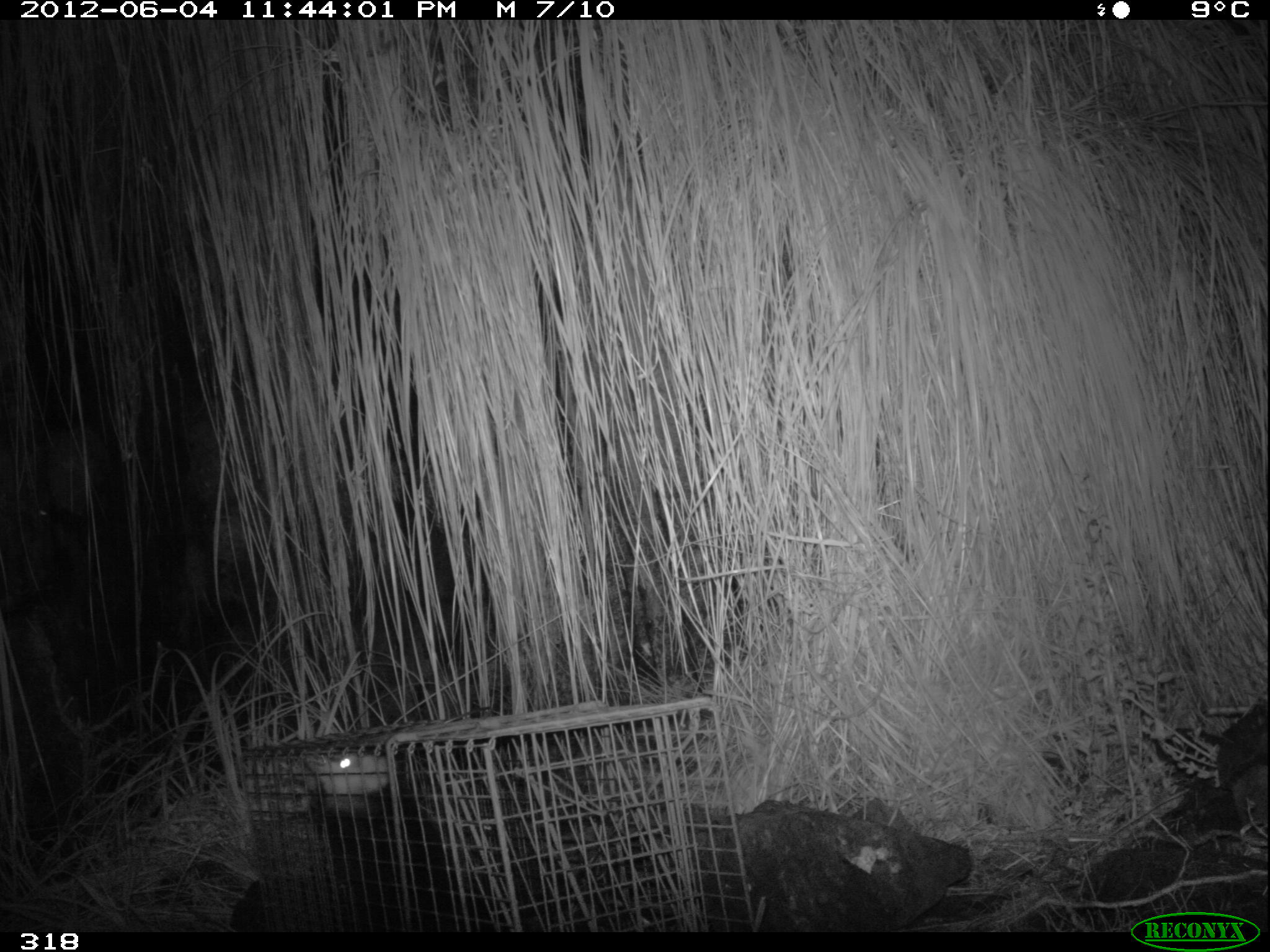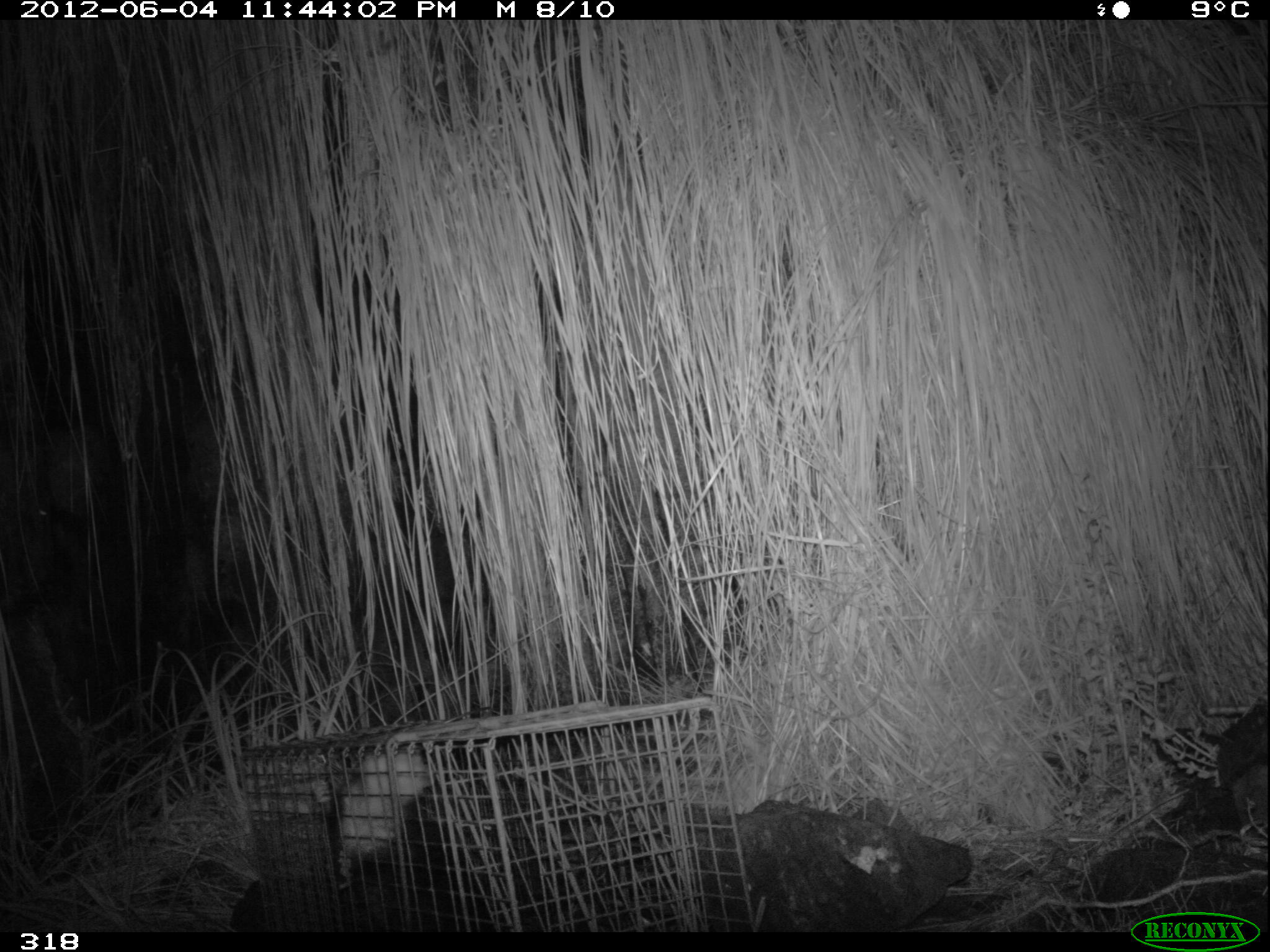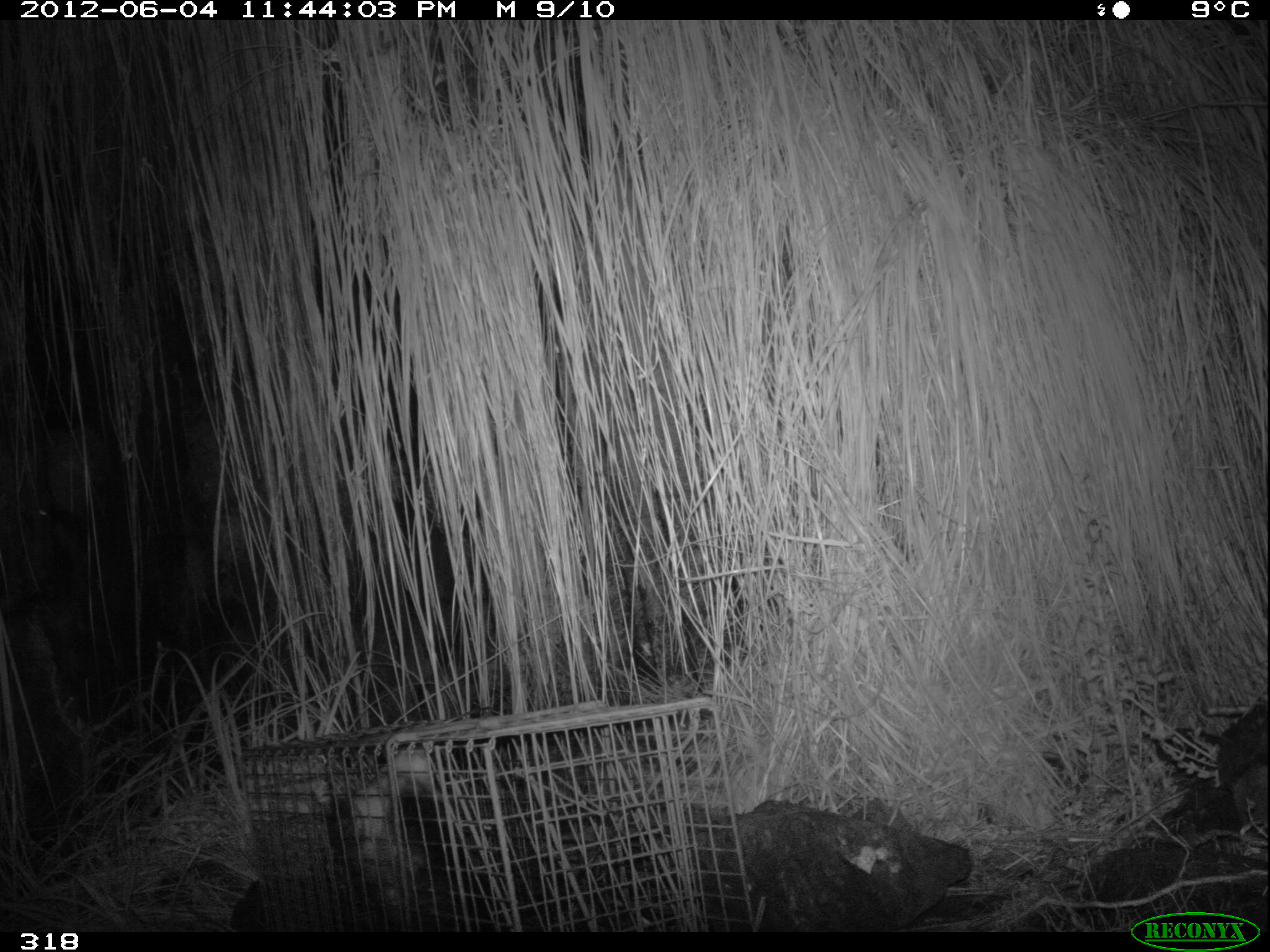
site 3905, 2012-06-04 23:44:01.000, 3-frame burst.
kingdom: Animalia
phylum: Chordata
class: Mammalia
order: Didelphimorphia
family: Didelphidae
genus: Didelphis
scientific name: Didelphis pernigra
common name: andean white-eared opossum